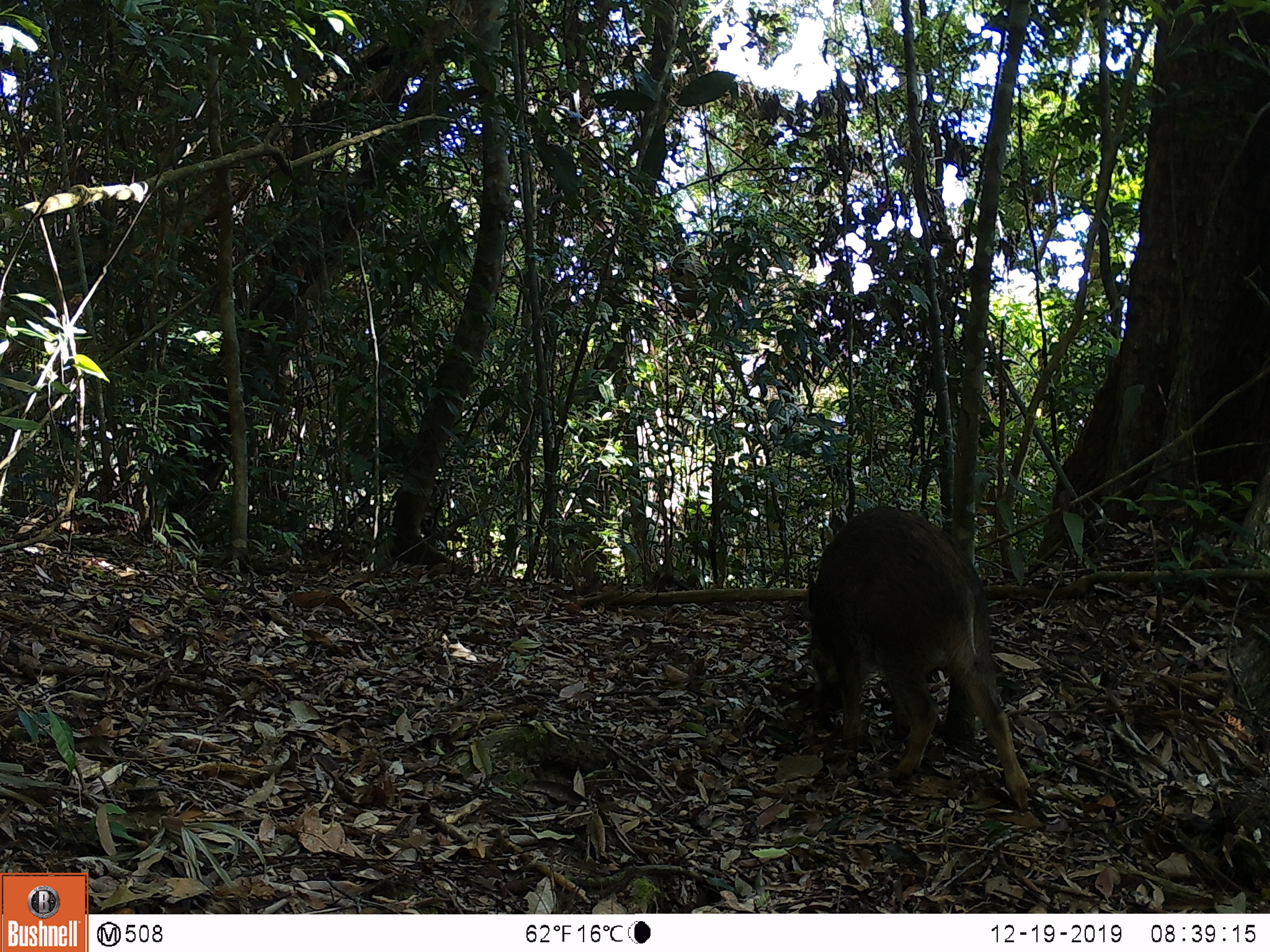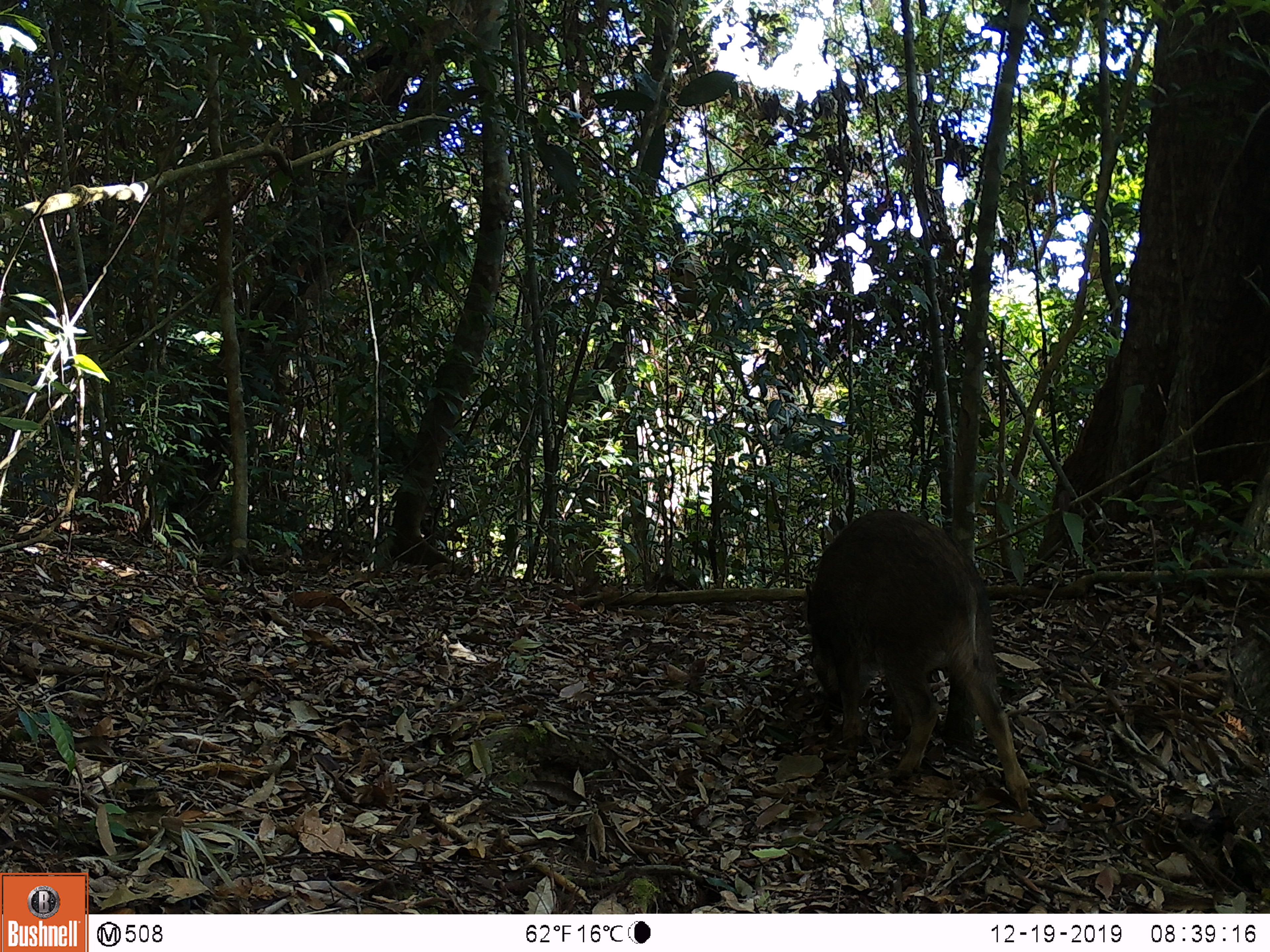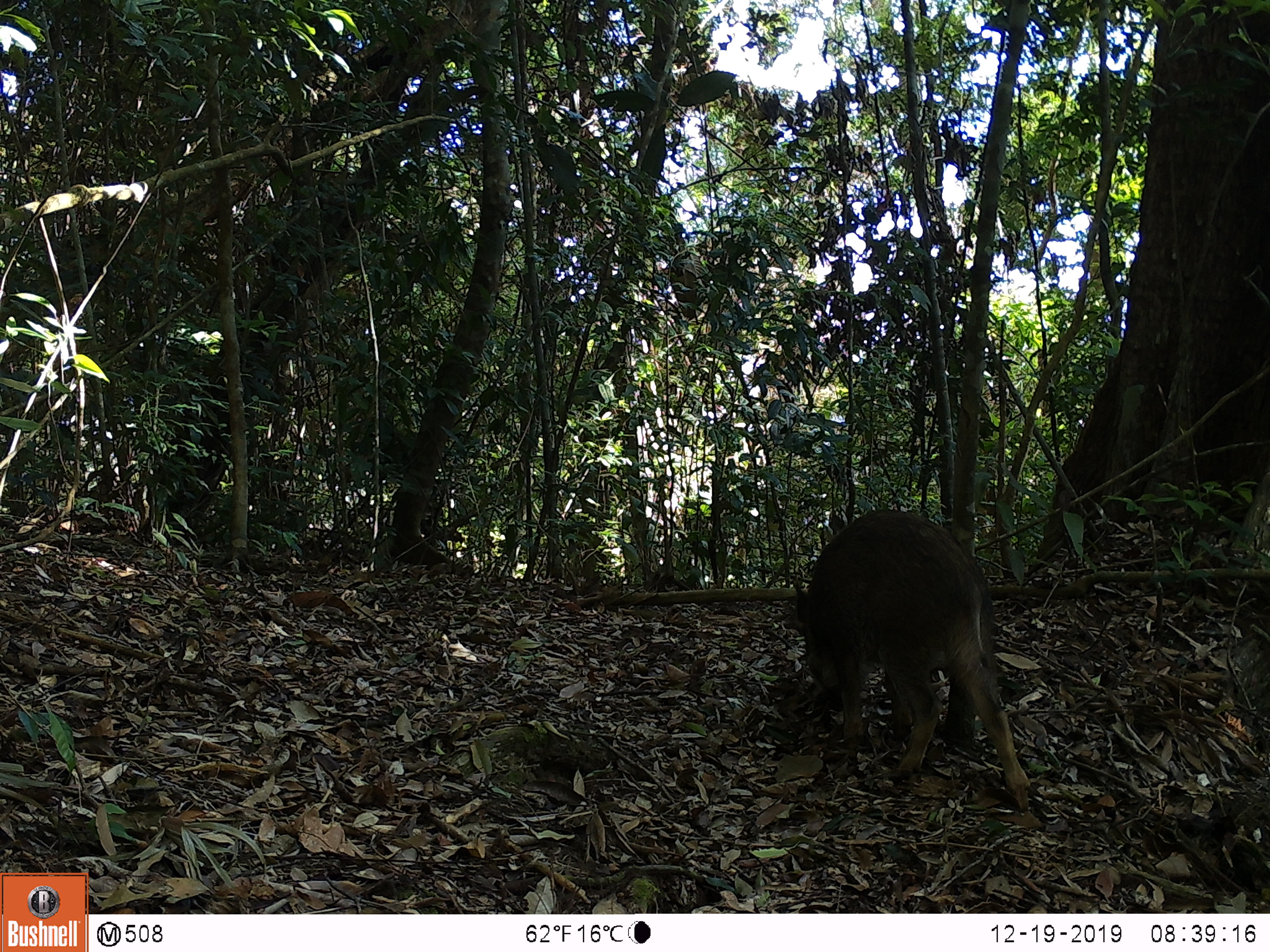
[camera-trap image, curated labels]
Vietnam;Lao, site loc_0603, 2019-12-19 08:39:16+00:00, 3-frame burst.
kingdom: Animalia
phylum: Chordata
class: Mammalia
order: Artiodactyla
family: Suidae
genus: Sus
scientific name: Sus scrofa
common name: eurasian wild pig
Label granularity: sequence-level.